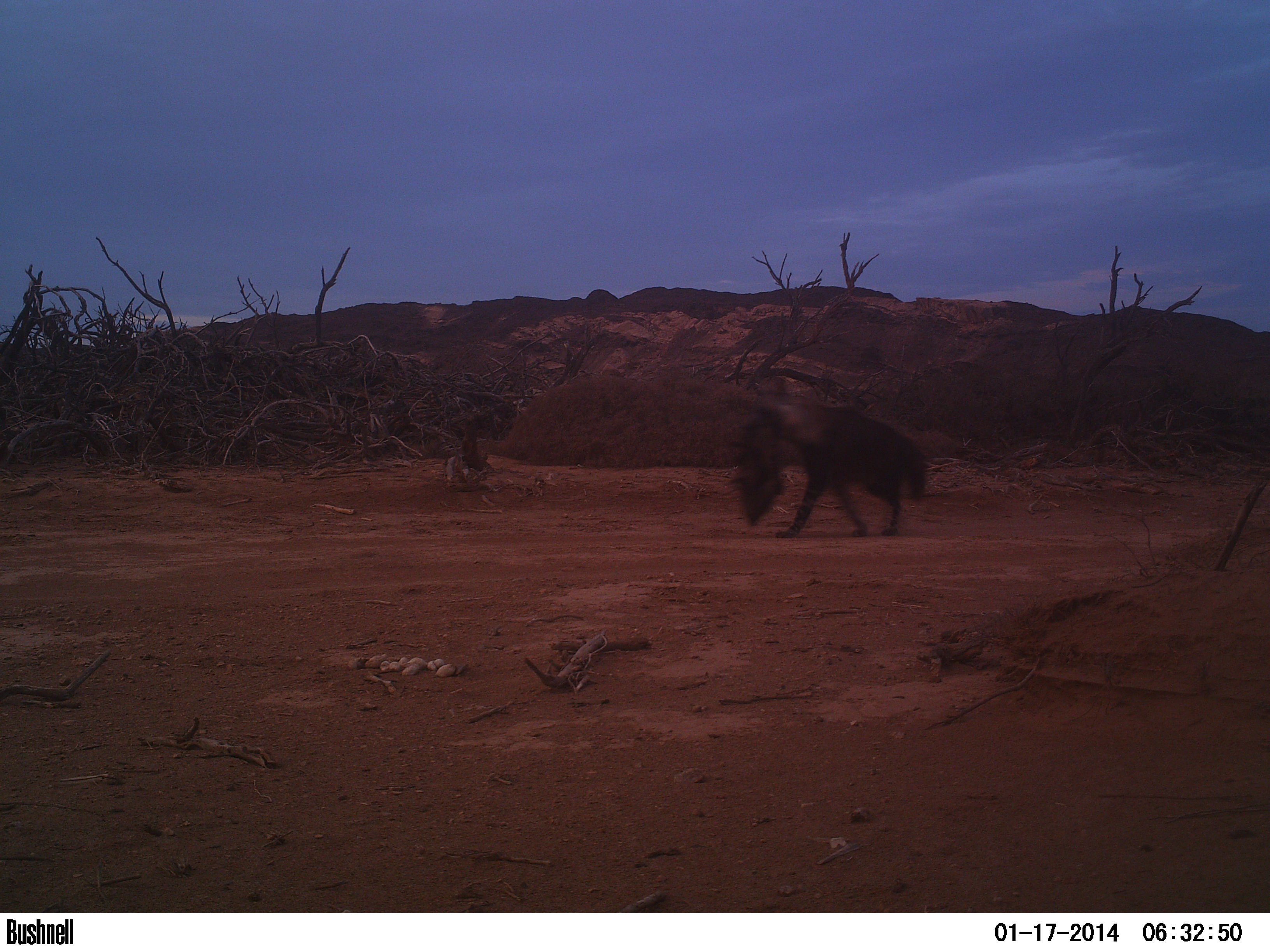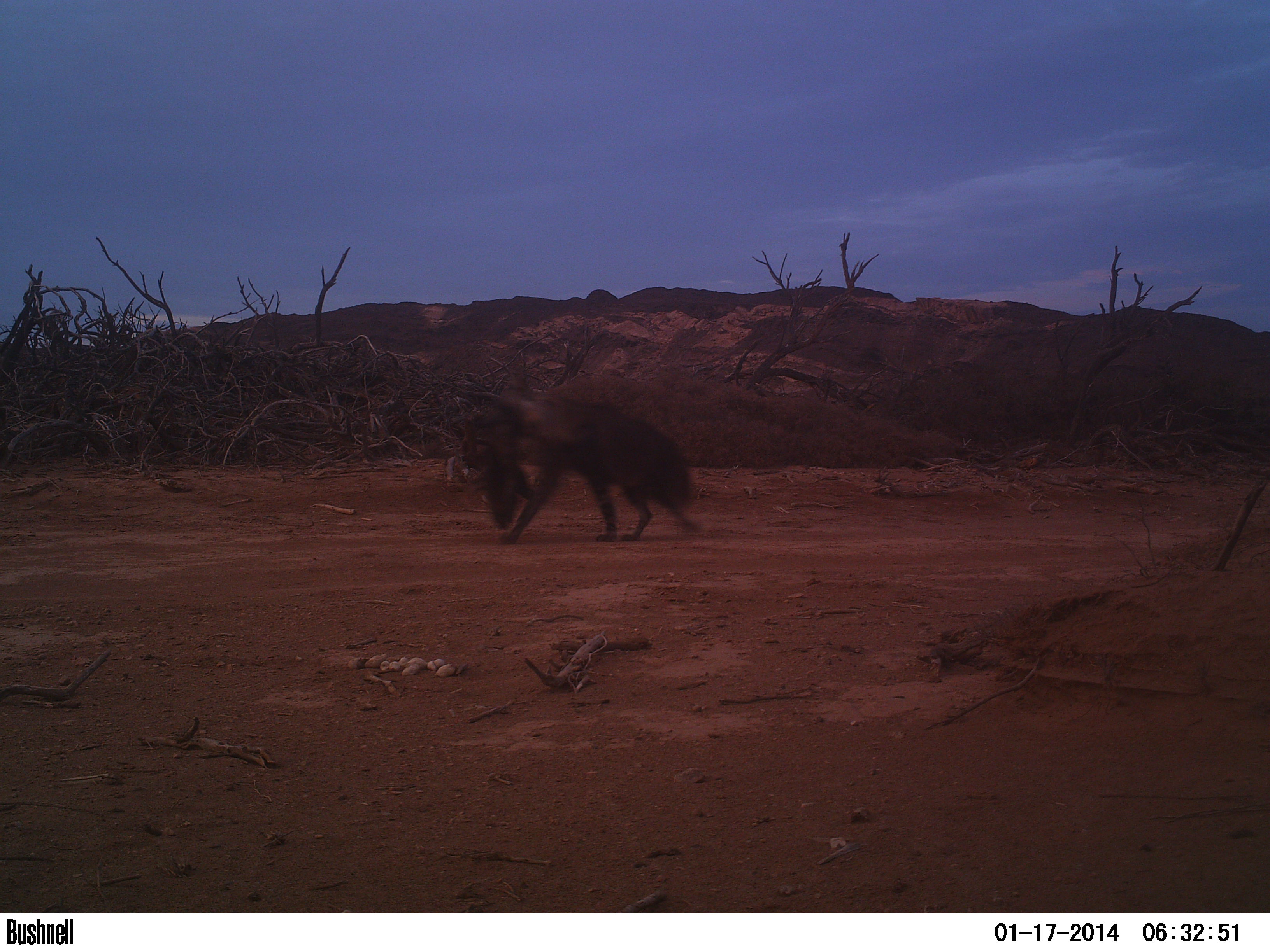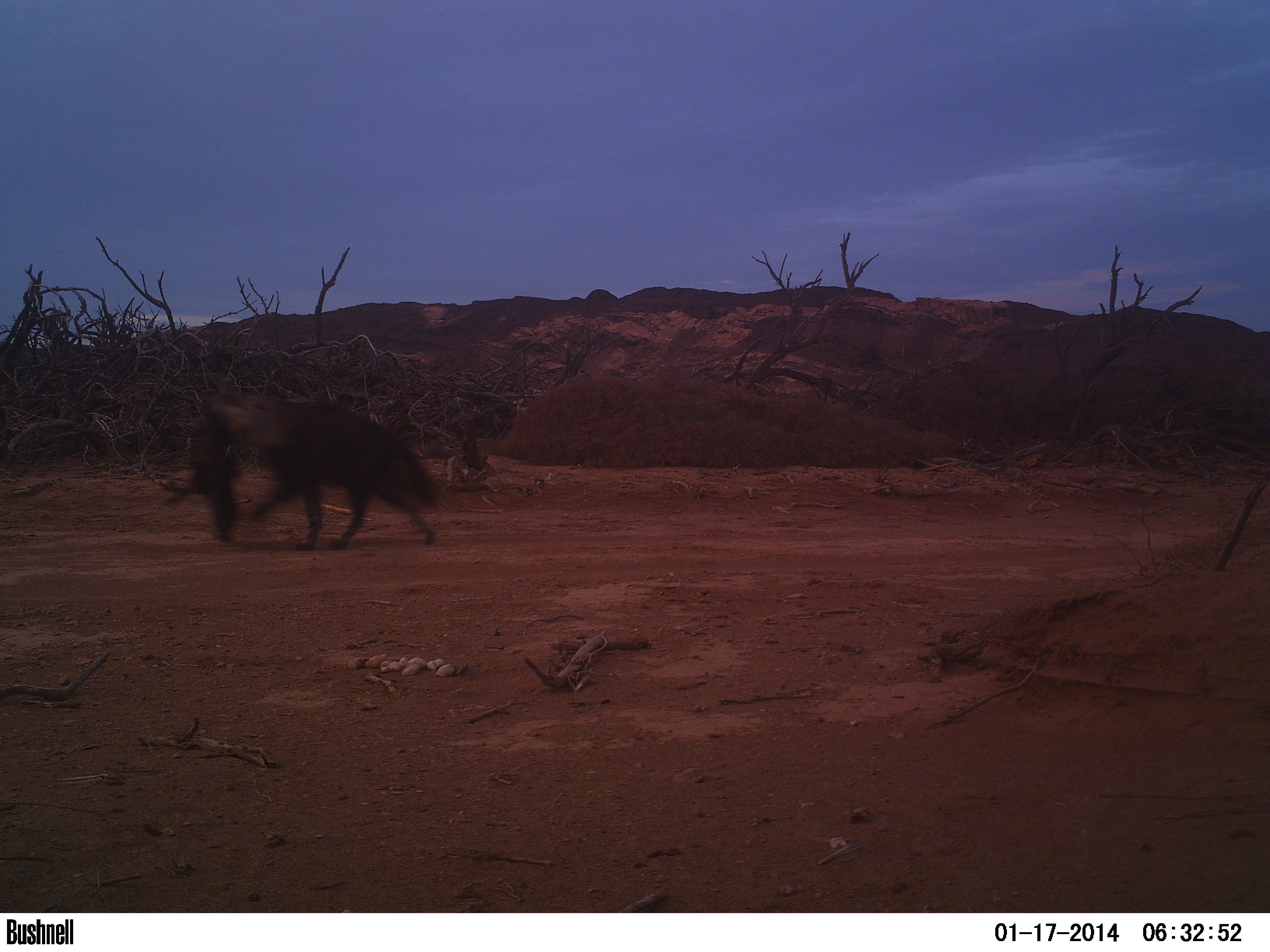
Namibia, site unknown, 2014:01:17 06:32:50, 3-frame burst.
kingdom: Animalia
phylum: Chordata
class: Mammalia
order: Carnivora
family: Hyaenidae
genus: Parahyaena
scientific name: Parahyaena brunnea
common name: brown hyena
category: hyaena brunnea